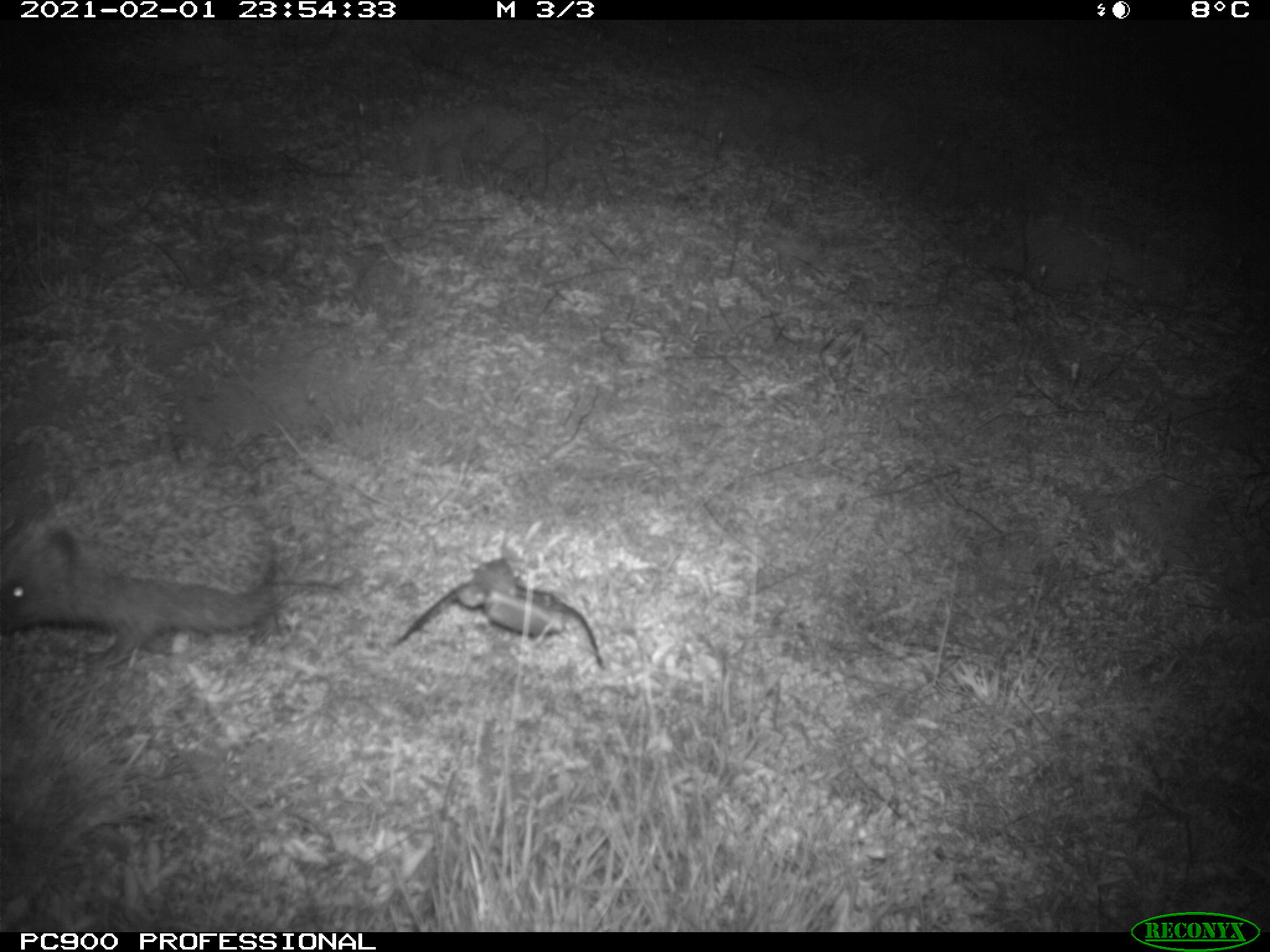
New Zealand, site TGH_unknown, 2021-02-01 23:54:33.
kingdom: Animalia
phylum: Chordata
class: Mammalia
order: Eulipotyphla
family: Erinaceidae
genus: Erinaceus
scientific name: Erinaceus europaeus europaeus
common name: european hedgehog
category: hedgehog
Hedgehog (european hedgehog) (Erinaceus europaeus europaeus).